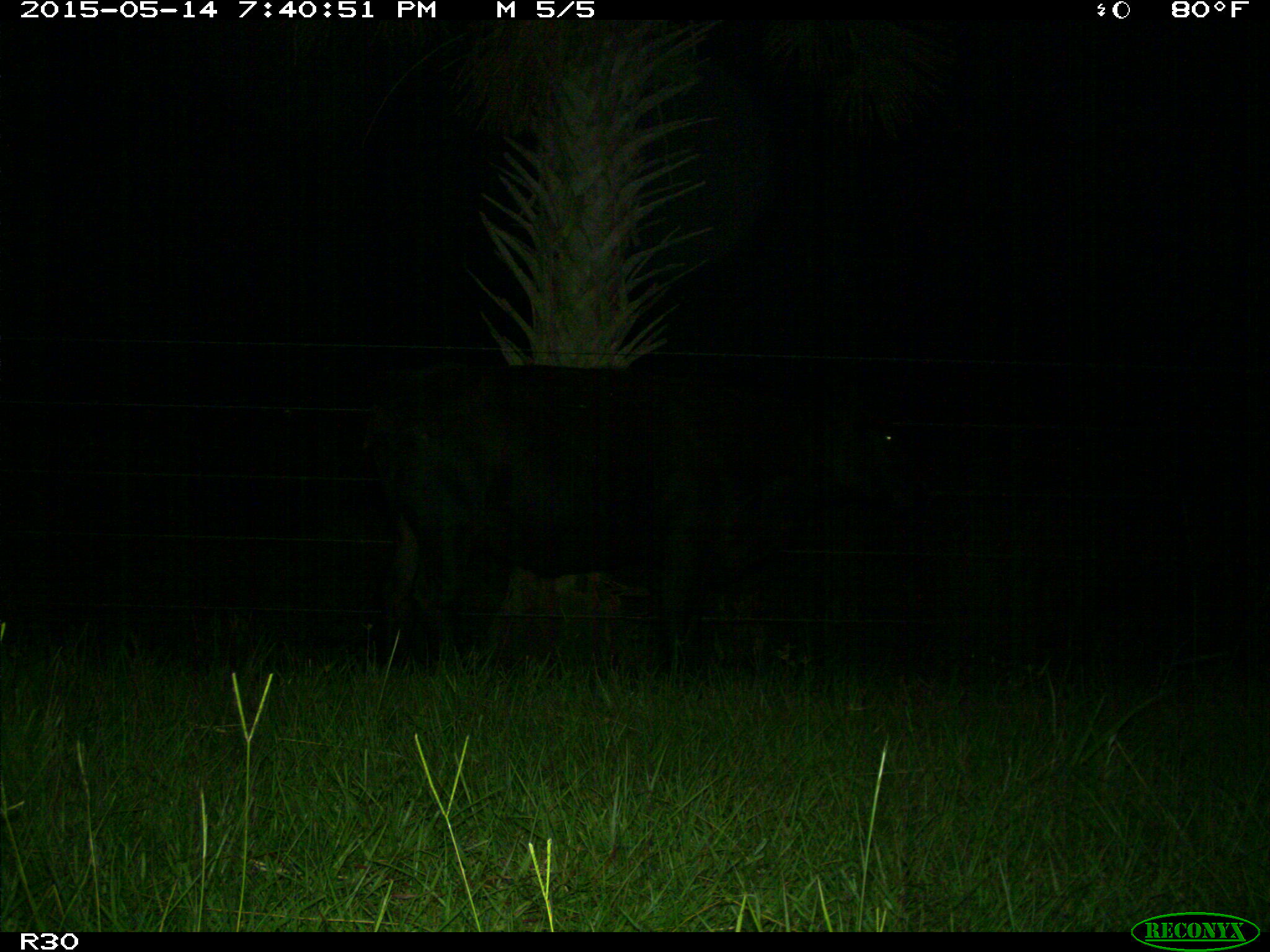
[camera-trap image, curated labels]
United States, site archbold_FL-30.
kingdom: Animalia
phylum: Chordata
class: Mammalia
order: Artiodactyla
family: Bovidae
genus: Bos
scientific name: Bos taurus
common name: domestic cow